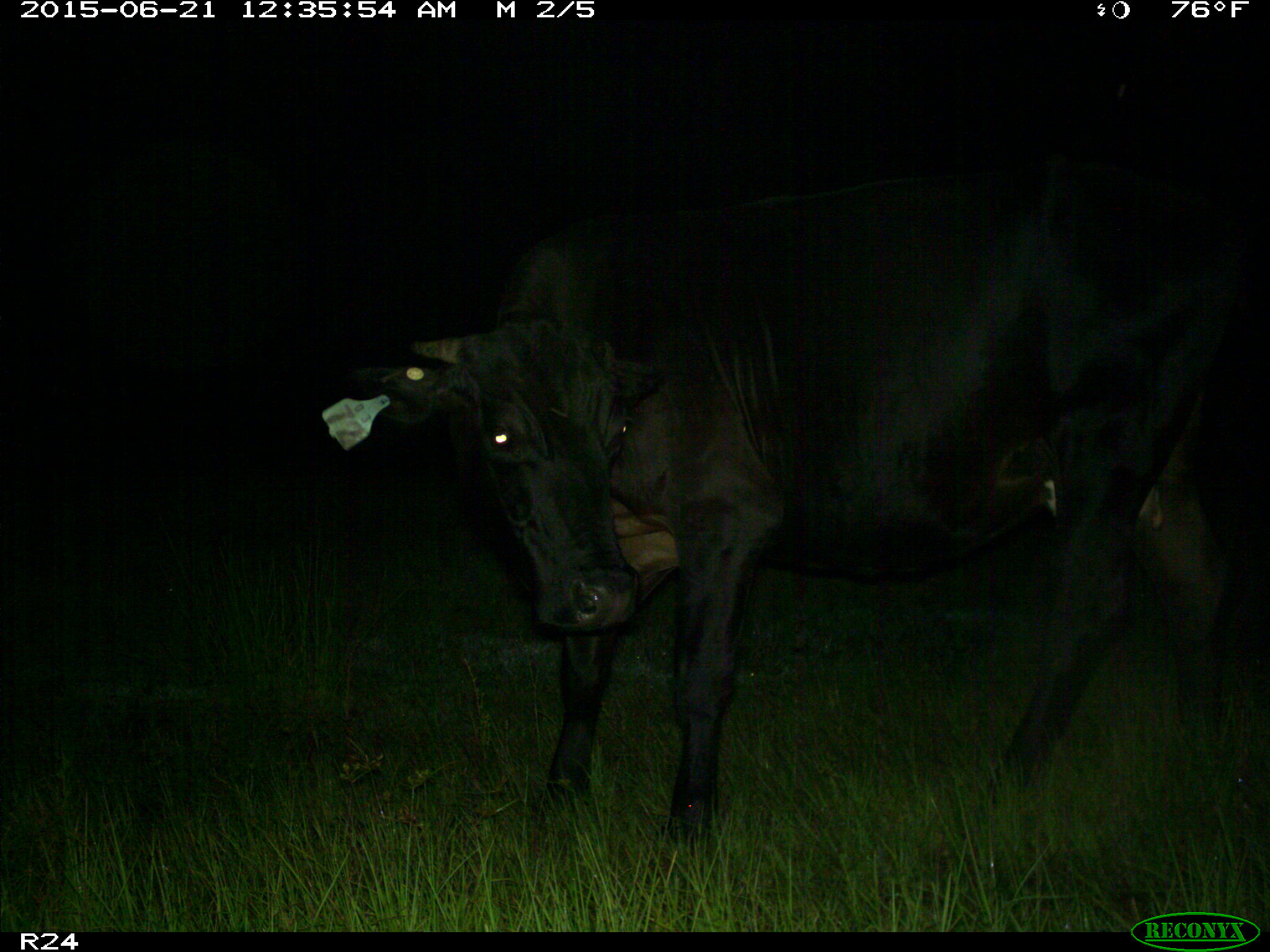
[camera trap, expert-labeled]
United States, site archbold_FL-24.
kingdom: Animalia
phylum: Chordata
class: Mammalia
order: Artiodactyla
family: Bovidae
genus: Bos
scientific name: Bos taurus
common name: domestic cow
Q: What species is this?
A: Bos taurus (domestic cow).